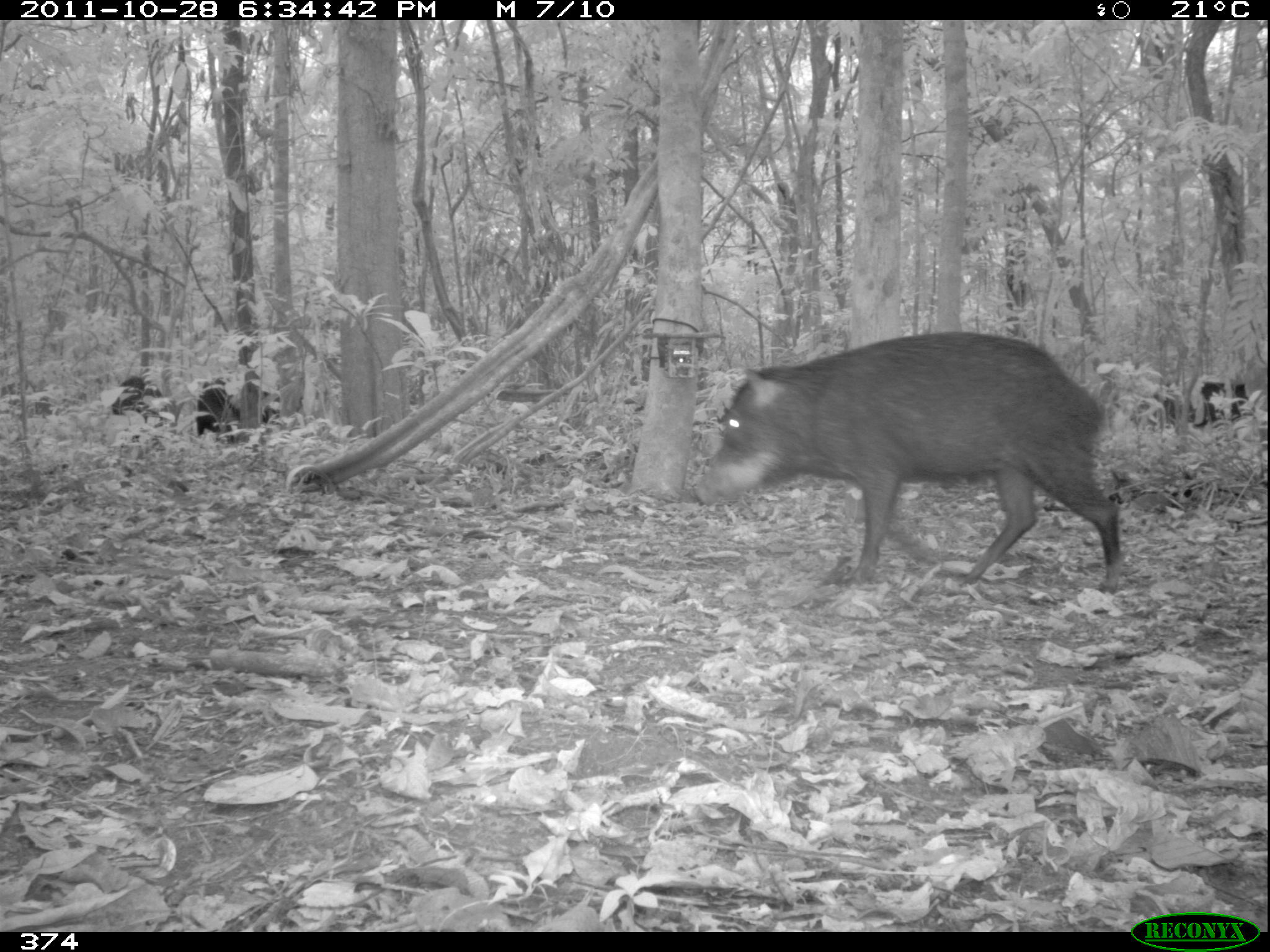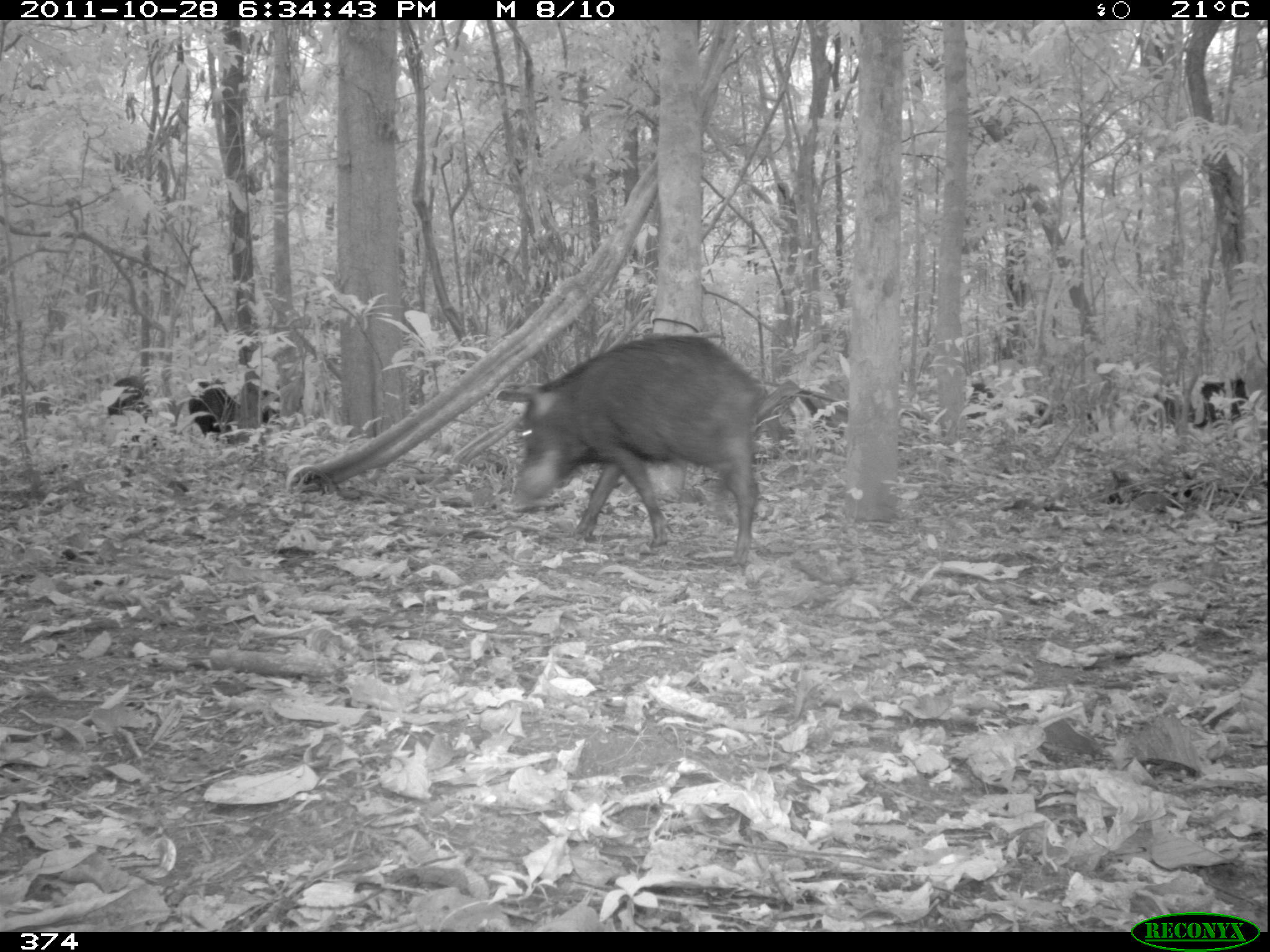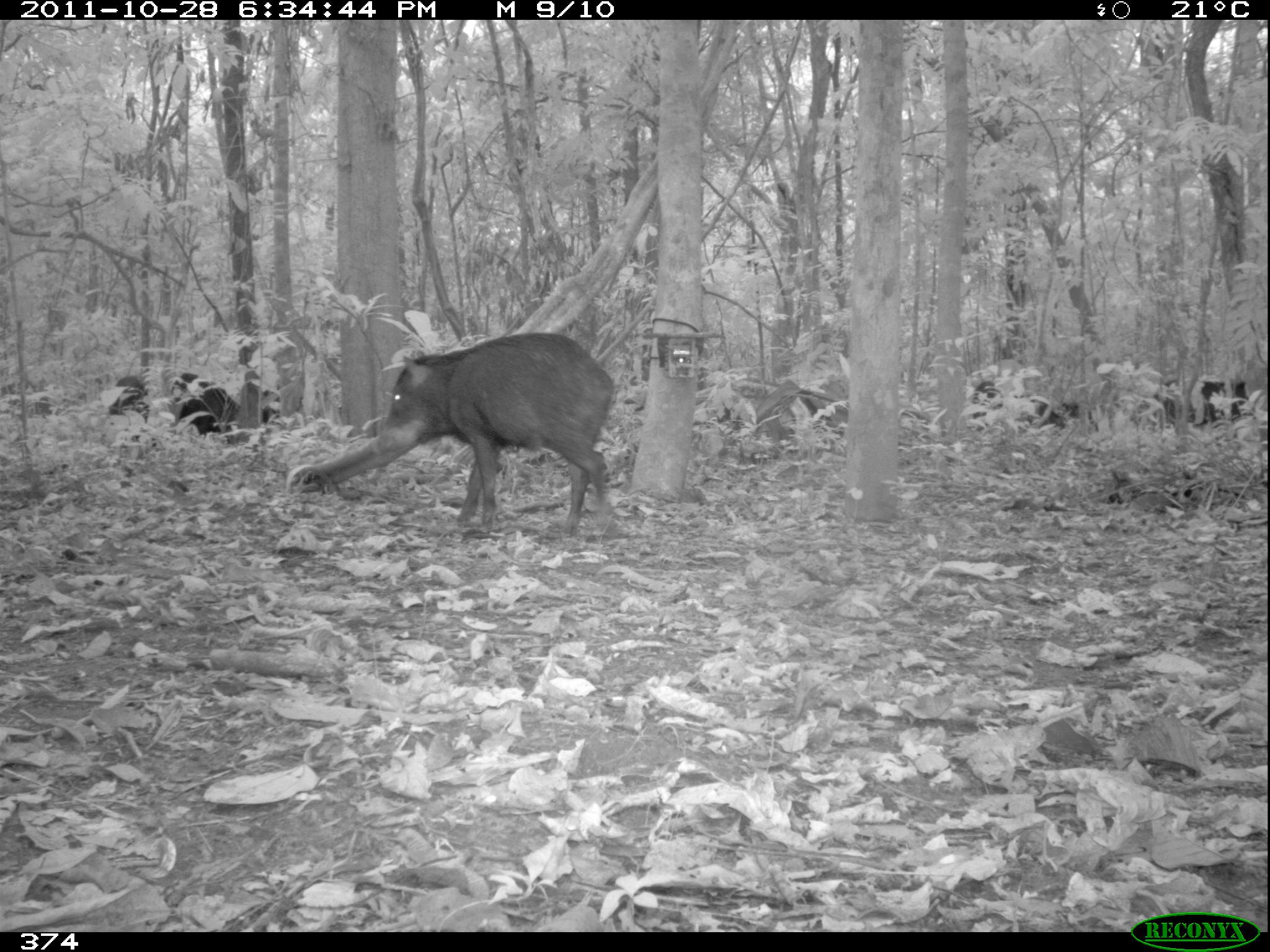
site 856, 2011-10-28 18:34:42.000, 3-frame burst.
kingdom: Animalia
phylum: Chordata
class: Mammalia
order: Artiodactyla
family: Tayassuidae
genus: Tayassu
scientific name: Tayassu pecari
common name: white-lipped peccary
Tayassu pecari (white-lipped peccary).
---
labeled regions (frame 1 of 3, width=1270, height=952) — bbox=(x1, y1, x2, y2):
tayassu pecari: bbox=(689, 329, 1120, 588); bbox=(112, 377, 169, 427); bbox=(196, 377, 243, 435); bbox=(1196, 379, 1255, 424); bbox=(261, 391, 281, 423)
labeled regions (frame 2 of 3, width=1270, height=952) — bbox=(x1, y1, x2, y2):
tayassu pecari: bbox=(496, 333, 766, 560); bbox=(1194, 376, 1261, 431); bbox=(190, 377, 241, 438); bbox=(107, 376, 155, 421); bbox=(256, 389, 280, 424)